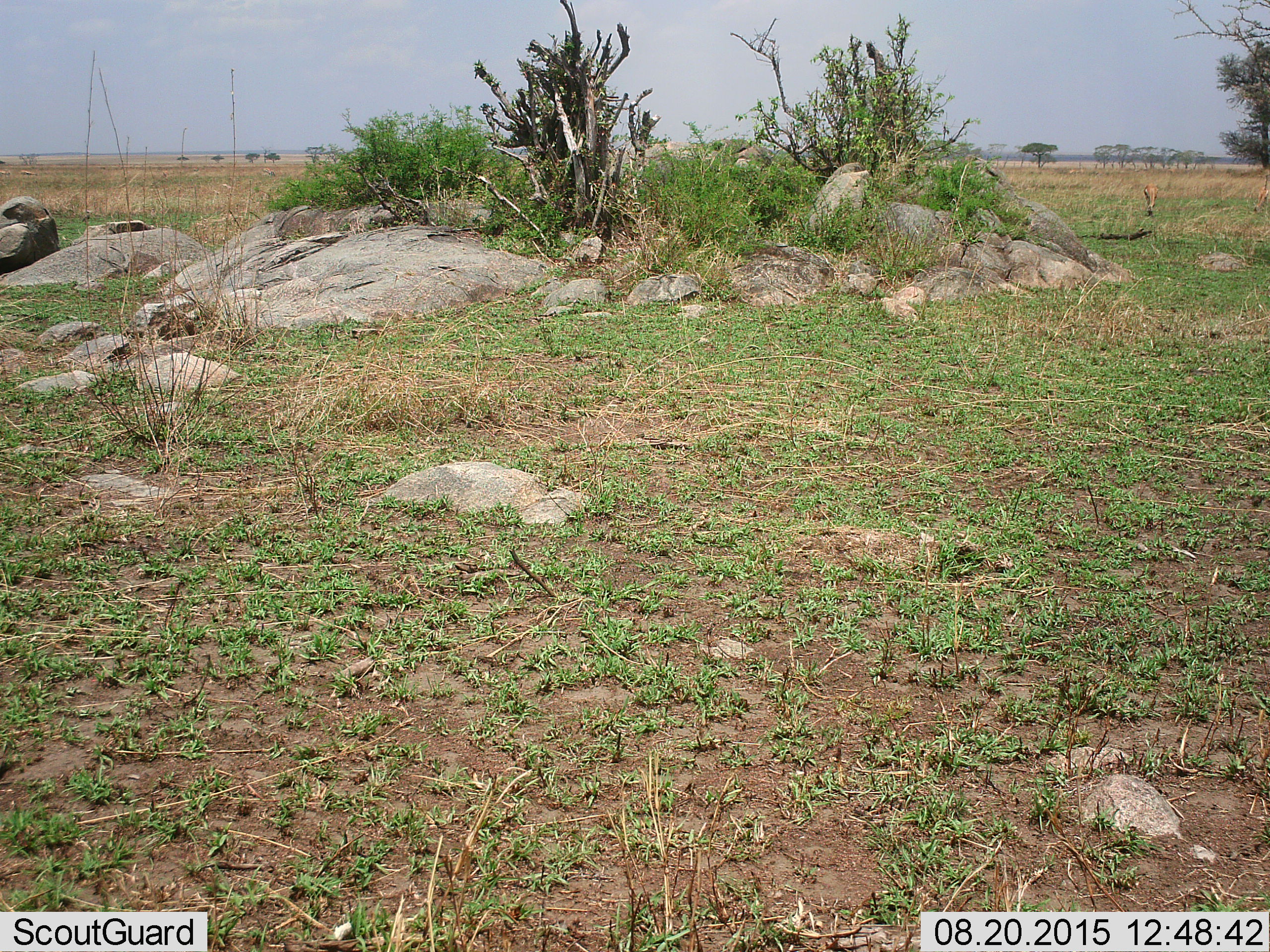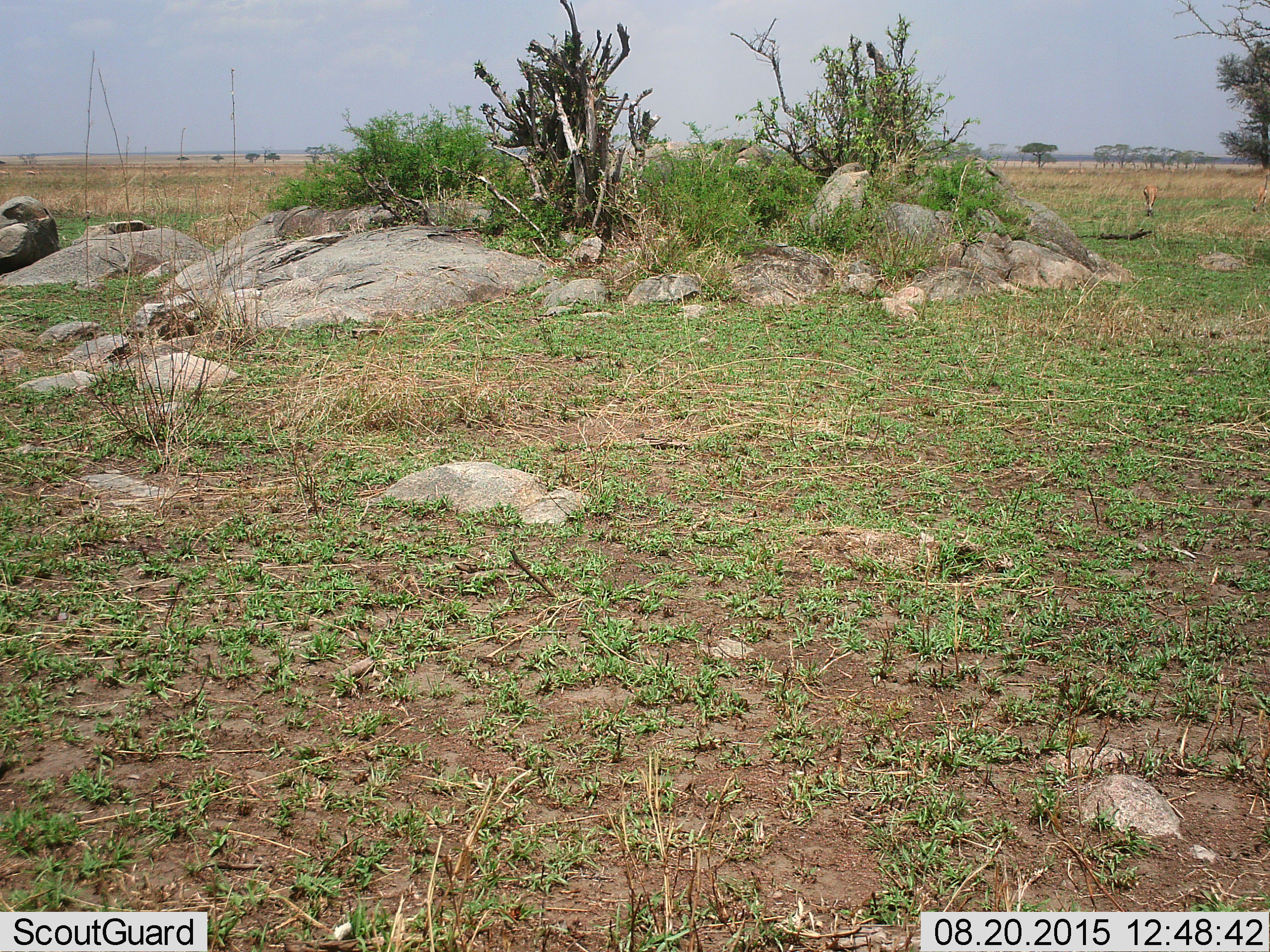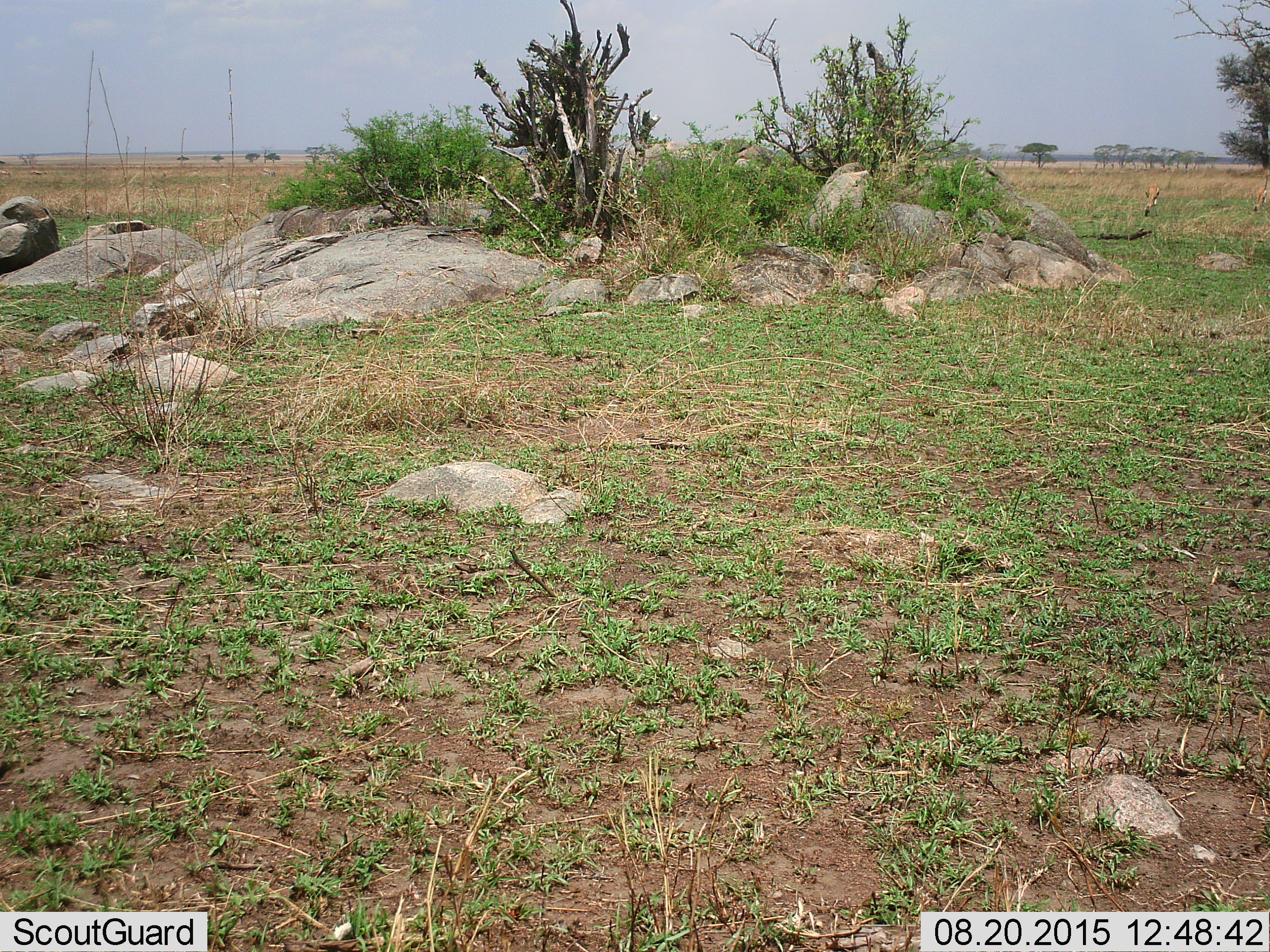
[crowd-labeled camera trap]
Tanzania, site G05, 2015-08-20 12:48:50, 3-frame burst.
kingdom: Animalia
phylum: Chordata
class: Mammalia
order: Artiodactyla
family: Bovidae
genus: Eudorcas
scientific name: Eudorcas thomsonii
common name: thomson's gazelle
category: gazellethomsons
Gazellethomsons (thomson's gazelle) (Eudorcas thomsonii), count 5. Behavior (volunteer vote fractions): standing 0%, resting 0%, moving 50%, interacting 0%. Young present (vote fraction): 0%. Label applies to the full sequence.